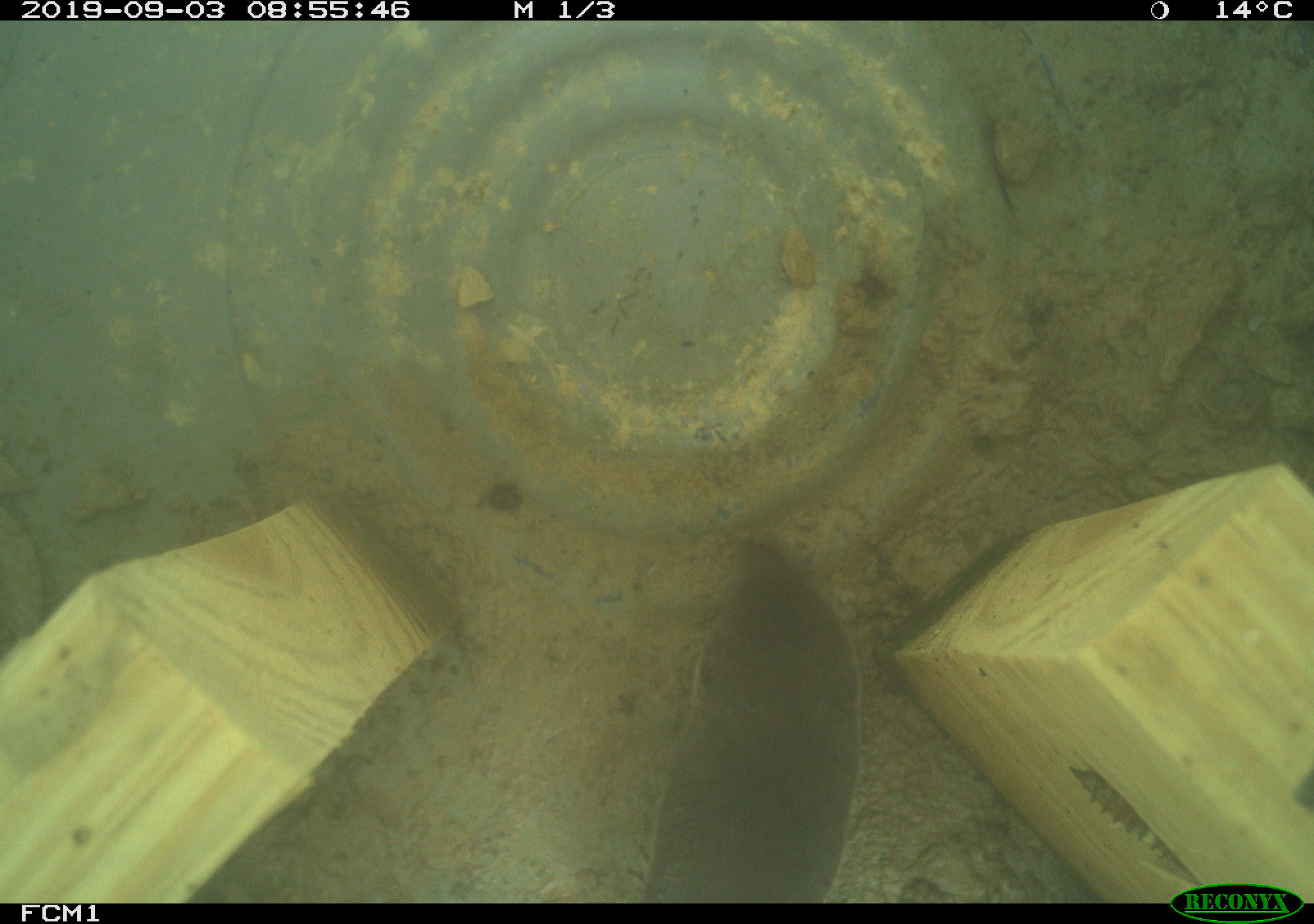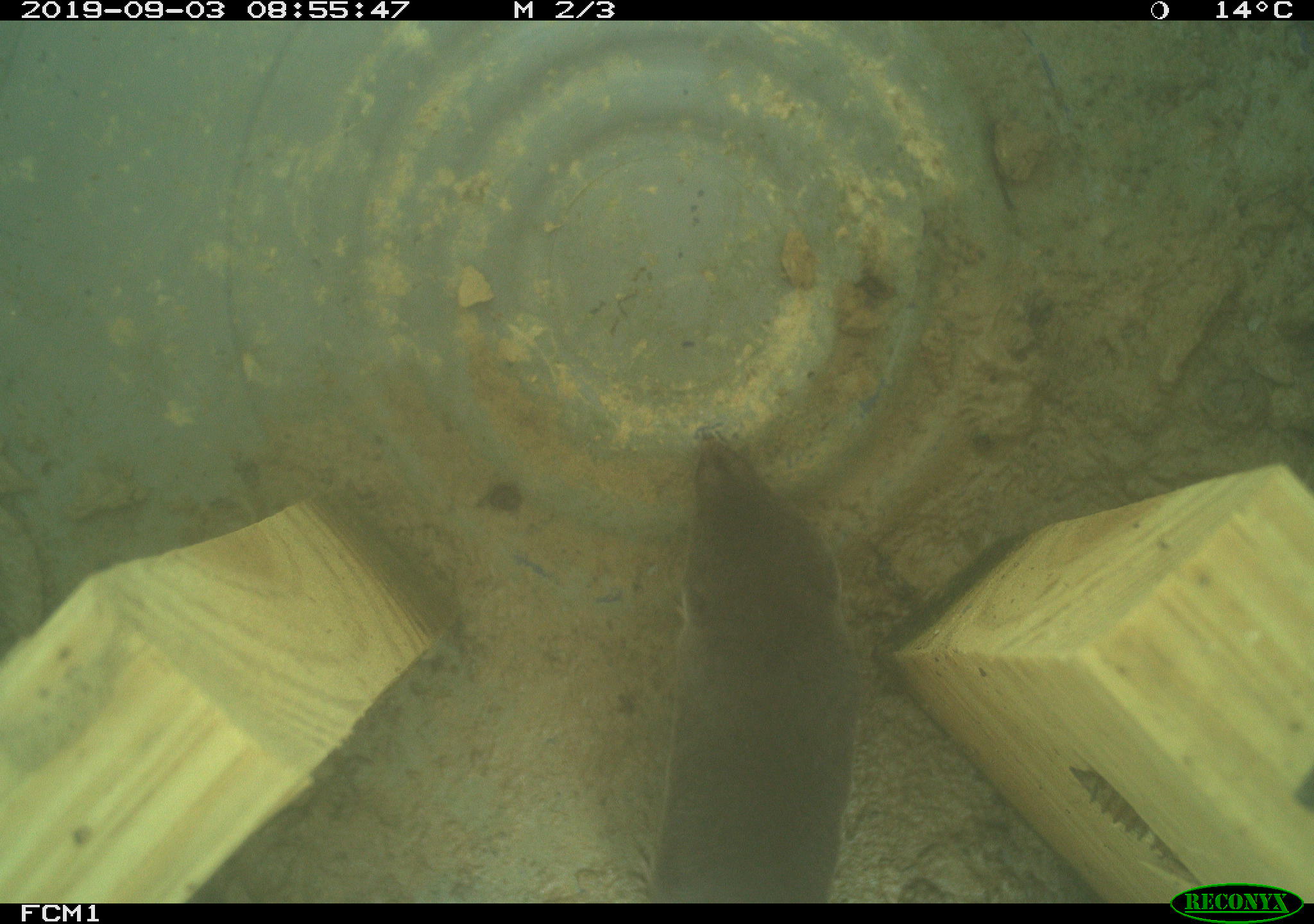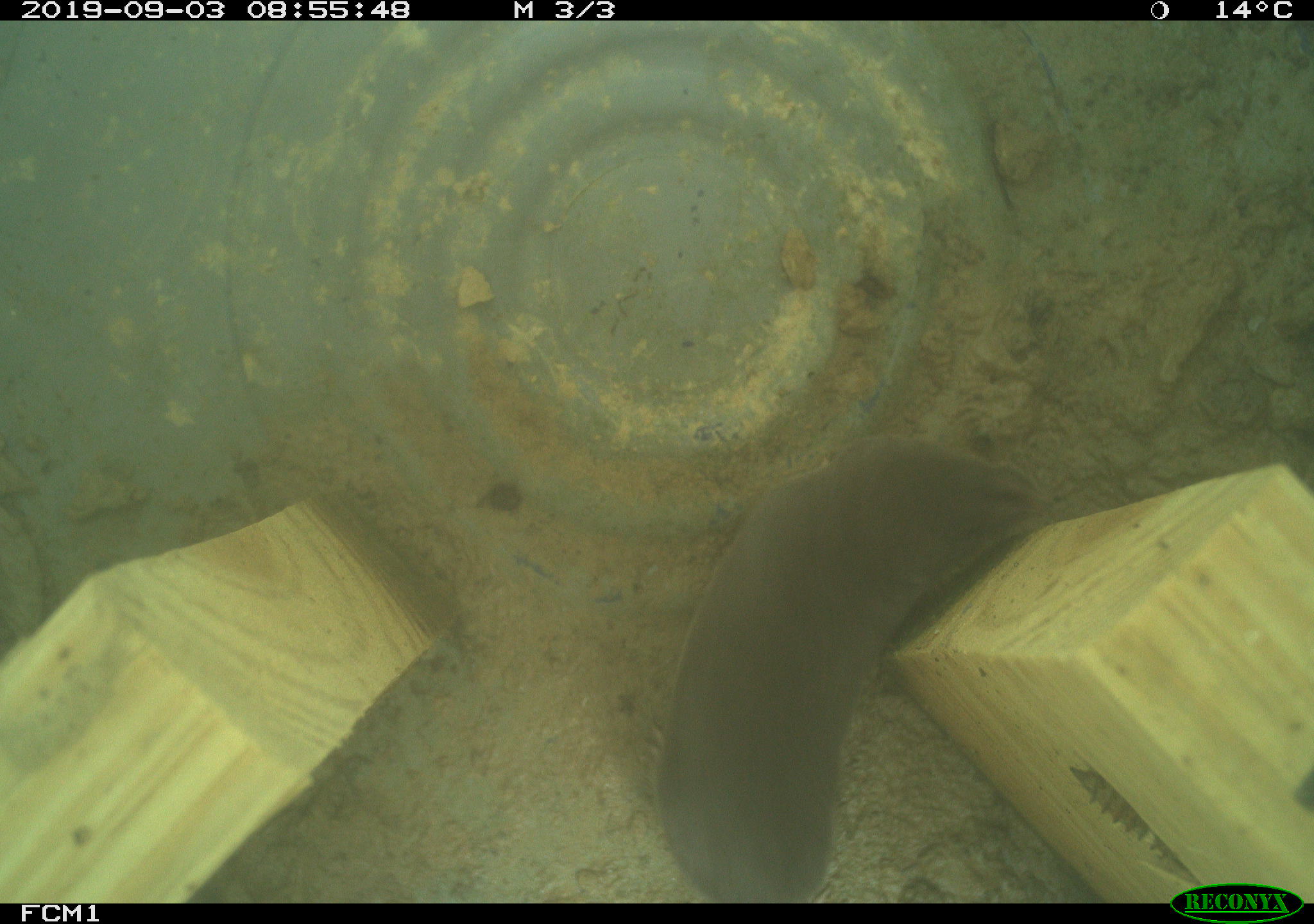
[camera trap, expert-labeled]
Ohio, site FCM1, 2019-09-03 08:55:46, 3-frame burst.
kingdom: Animalia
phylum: Chordata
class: Mammalia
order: Eulipotyphla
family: Soricidae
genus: Blarina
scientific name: Blarina brevicauda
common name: northern short-tailed shrew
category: n. short-tailed shrew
N. short-tailed shrew (northern short-tailed shrew) (Blarina brevicauda).